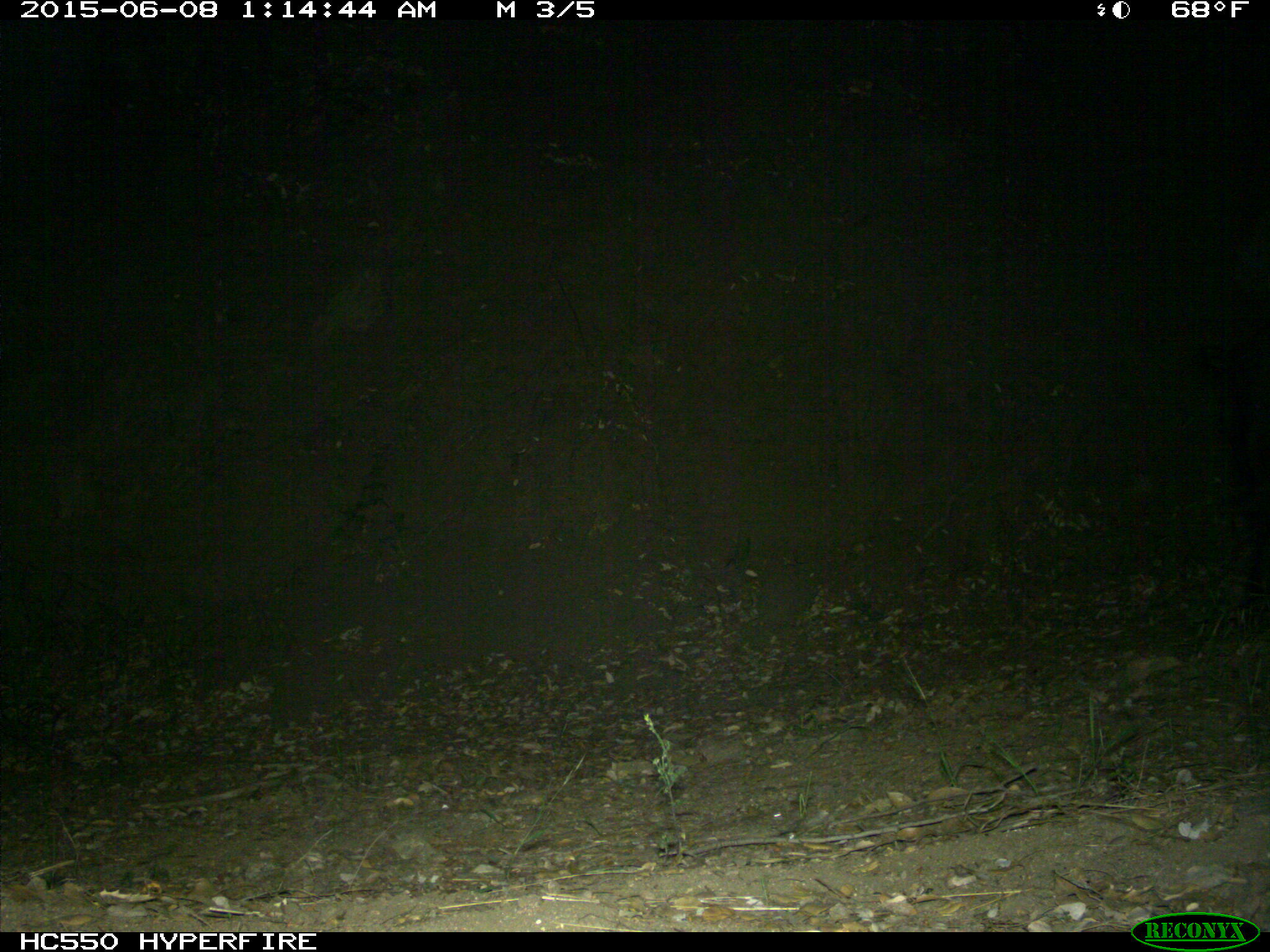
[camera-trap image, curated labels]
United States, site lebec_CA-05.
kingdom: Animalia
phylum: Chordata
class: Mammalia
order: Artiodactyla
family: Suidae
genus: Sus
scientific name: Sus scrofa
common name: wild boar